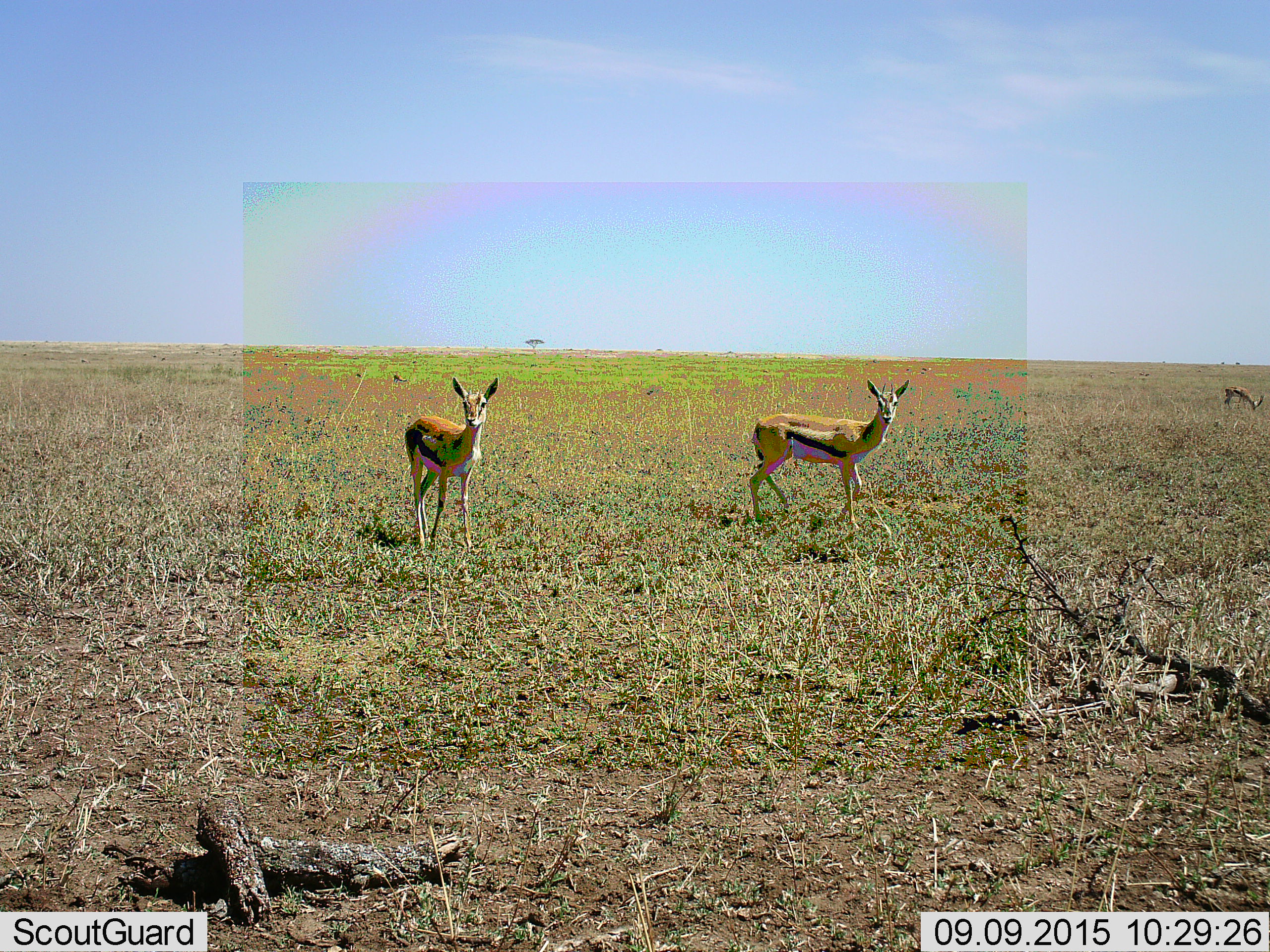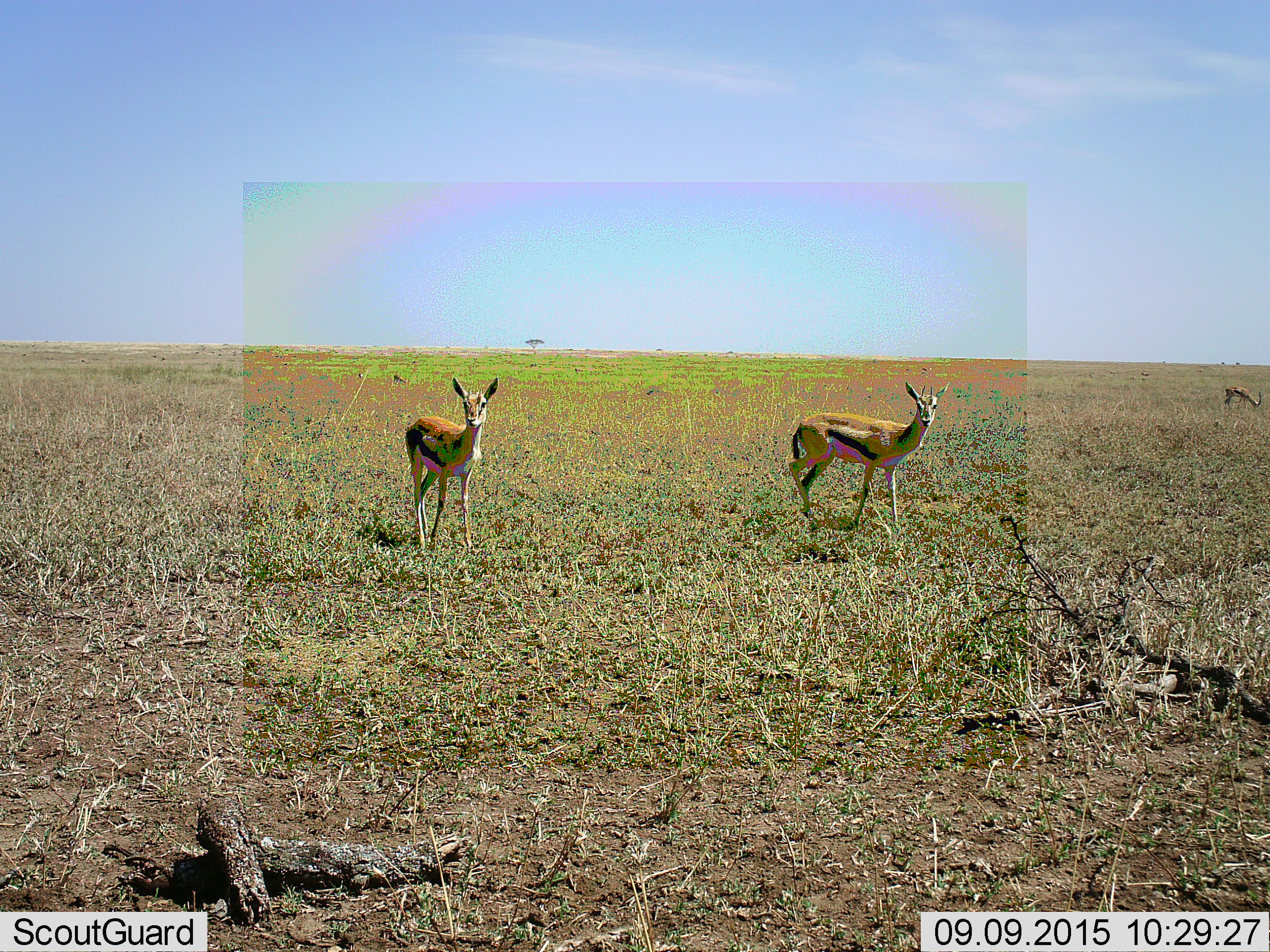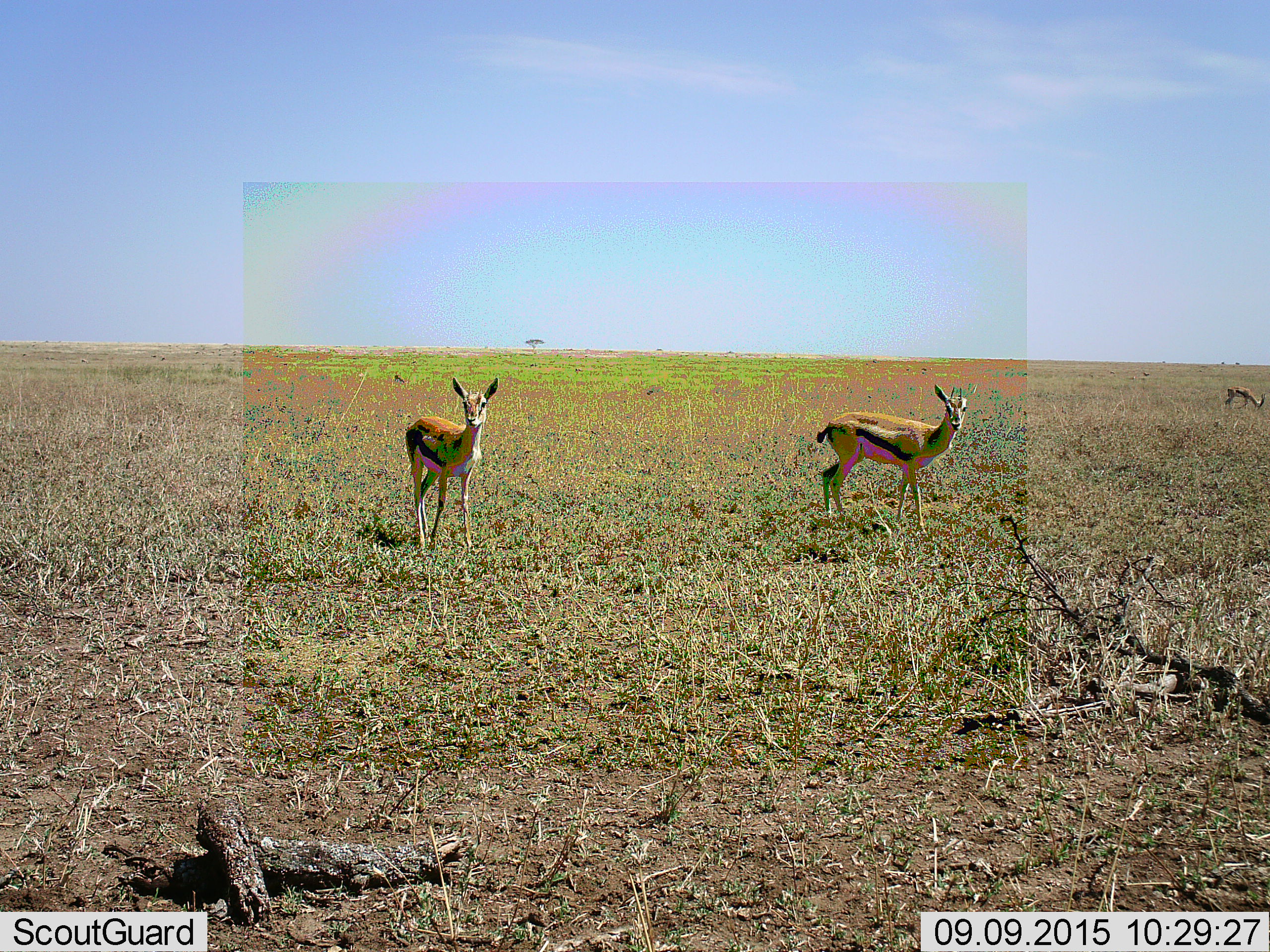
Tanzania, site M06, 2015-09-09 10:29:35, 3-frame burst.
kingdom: Animalia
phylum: Chordata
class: Mammalia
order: Artiodactyla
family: Bovidae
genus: Eudorcas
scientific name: Eudorcas thomsonii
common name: thomson's gazelle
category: gazellethomsons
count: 3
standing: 78%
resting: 0%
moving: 67%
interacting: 0%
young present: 0%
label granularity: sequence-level